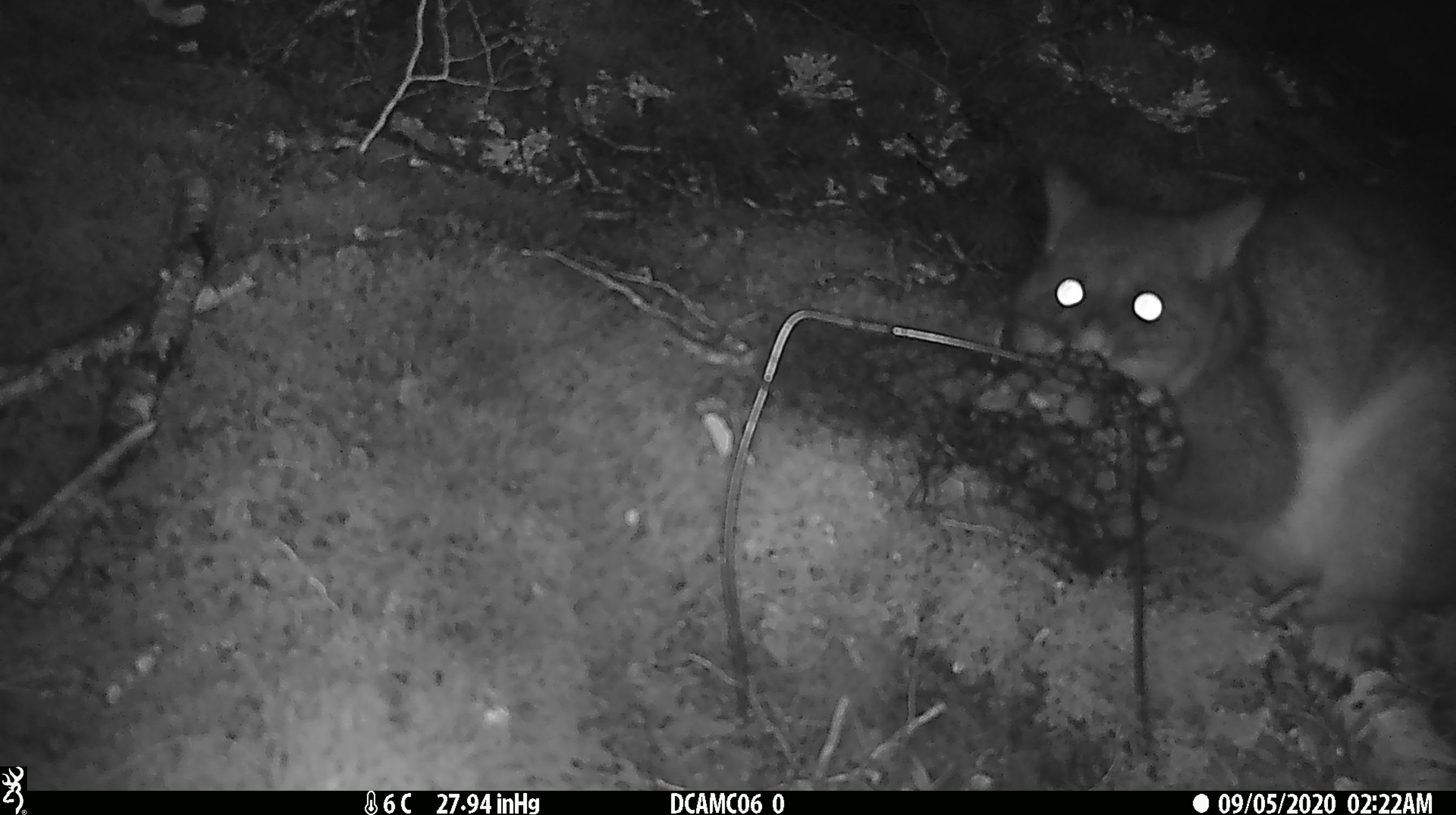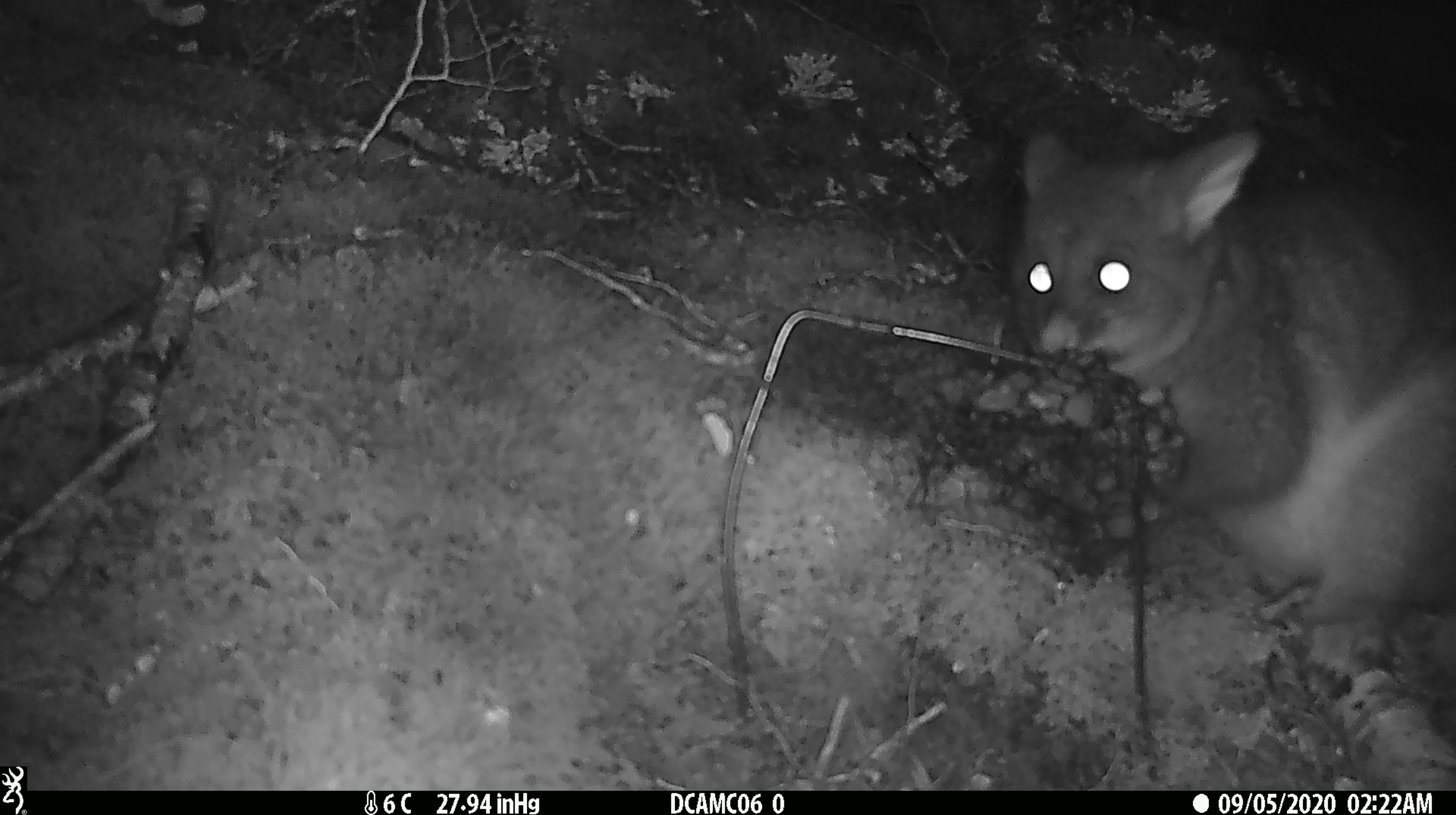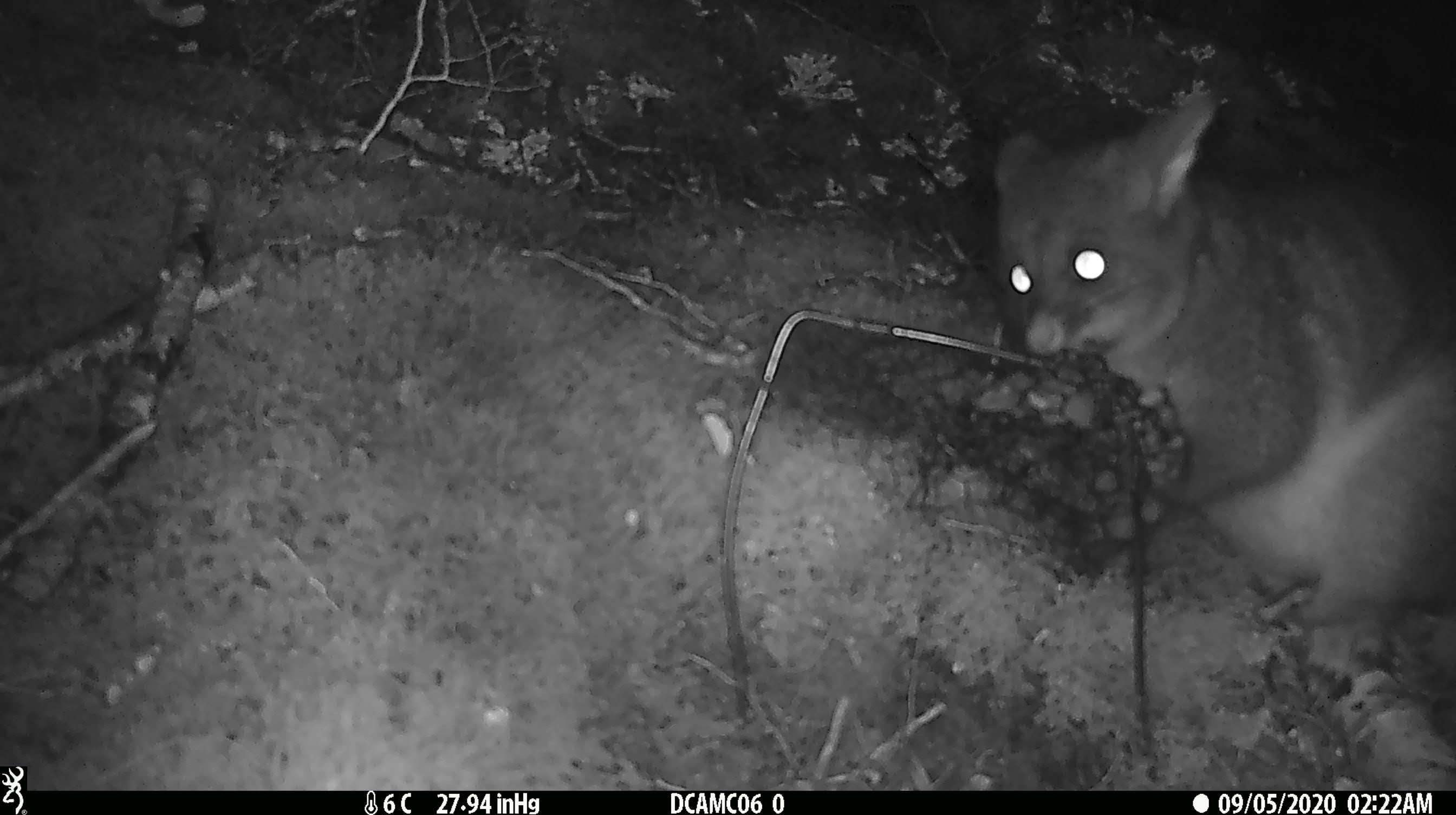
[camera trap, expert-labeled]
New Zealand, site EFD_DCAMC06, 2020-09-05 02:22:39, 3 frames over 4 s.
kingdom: Animalia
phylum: Chordata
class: Mammalia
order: Diprotodontia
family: Phalangeridae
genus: Trichosurus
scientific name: Trichosurus vulpecula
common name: common brushtail possum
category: possum